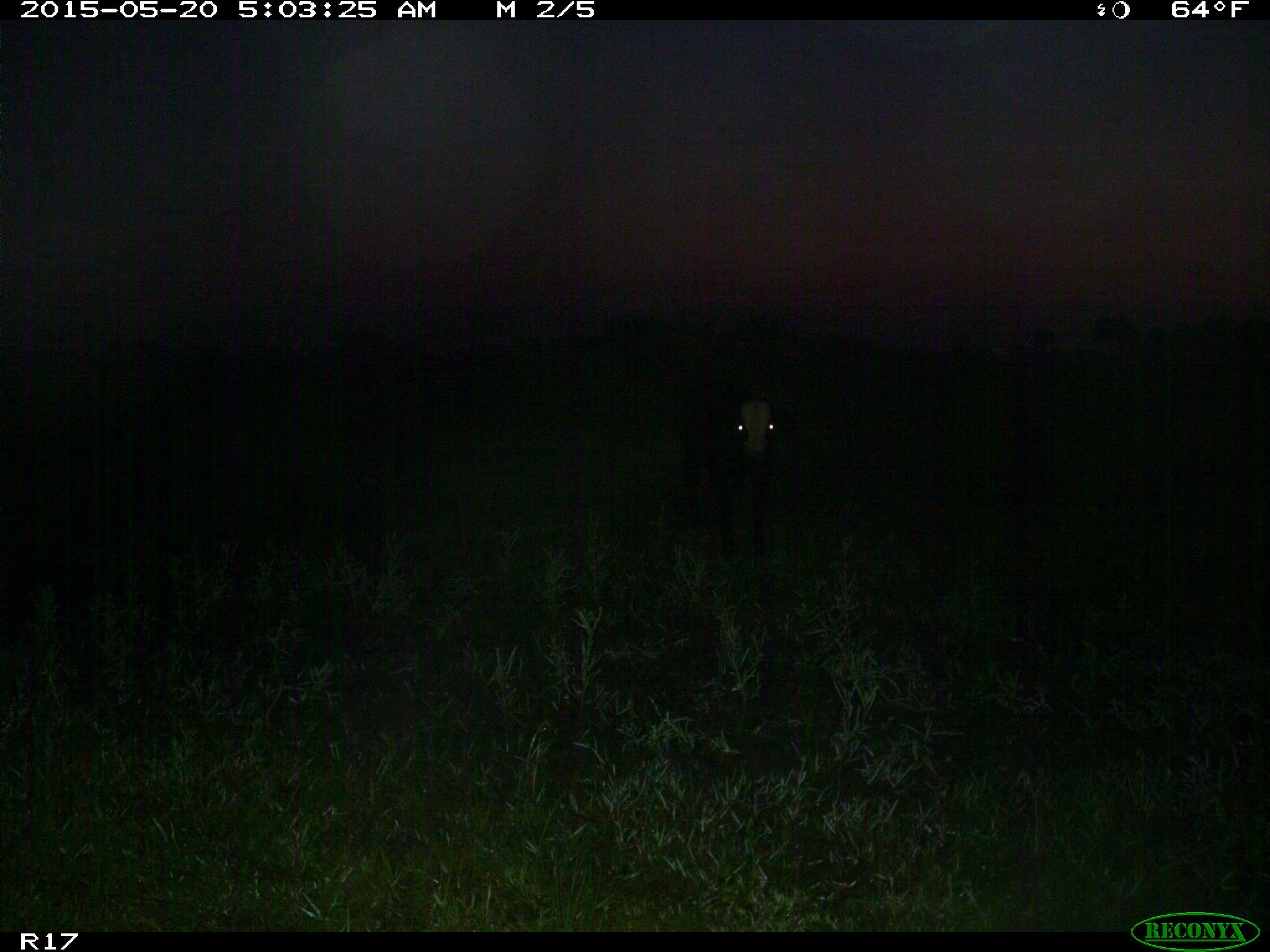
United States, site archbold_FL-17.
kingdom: Animalia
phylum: Chordata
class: Mammalia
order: Artiodactyla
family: Bovidae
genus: Bos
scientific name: Bos taurus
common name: domestic cow